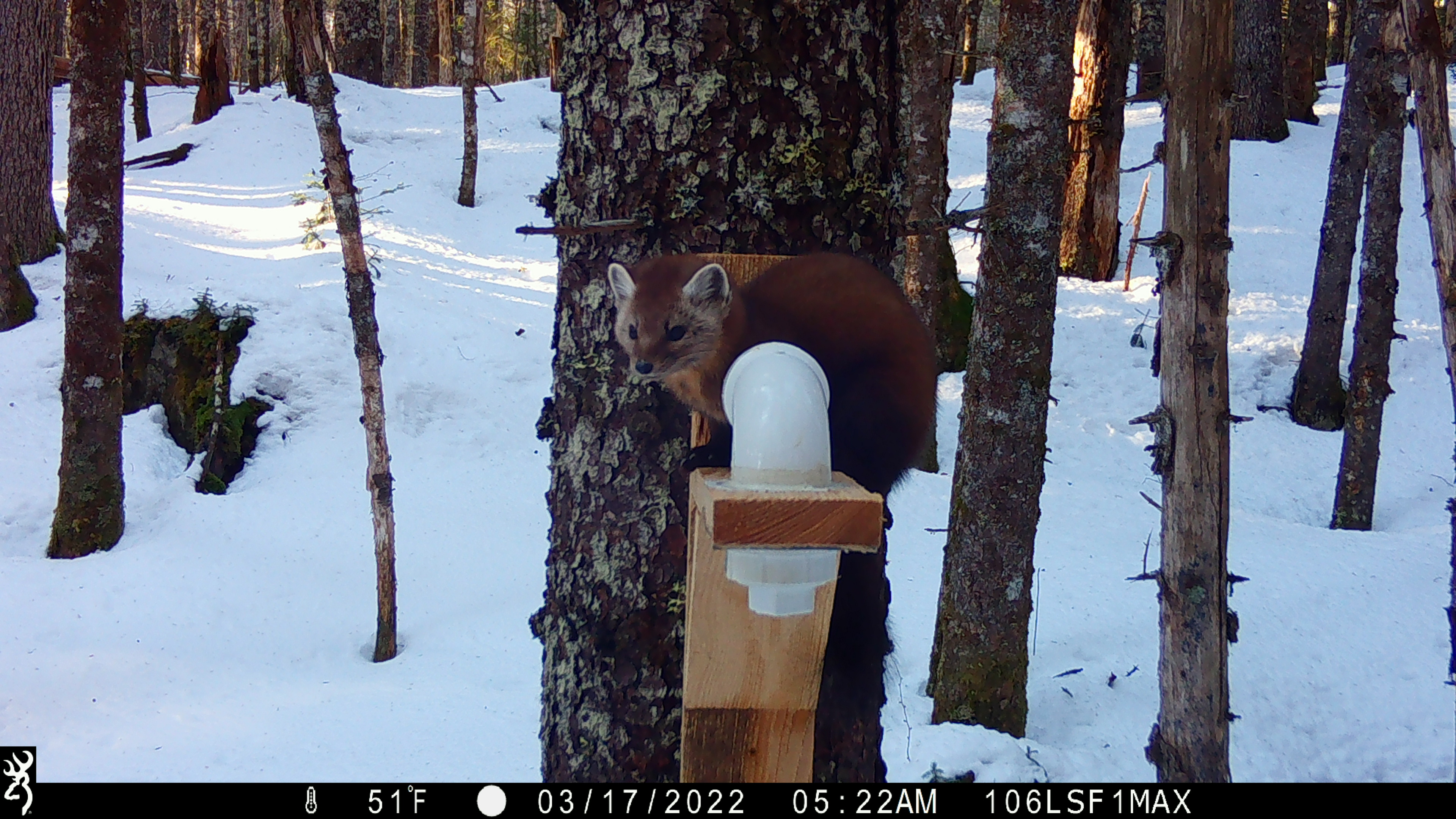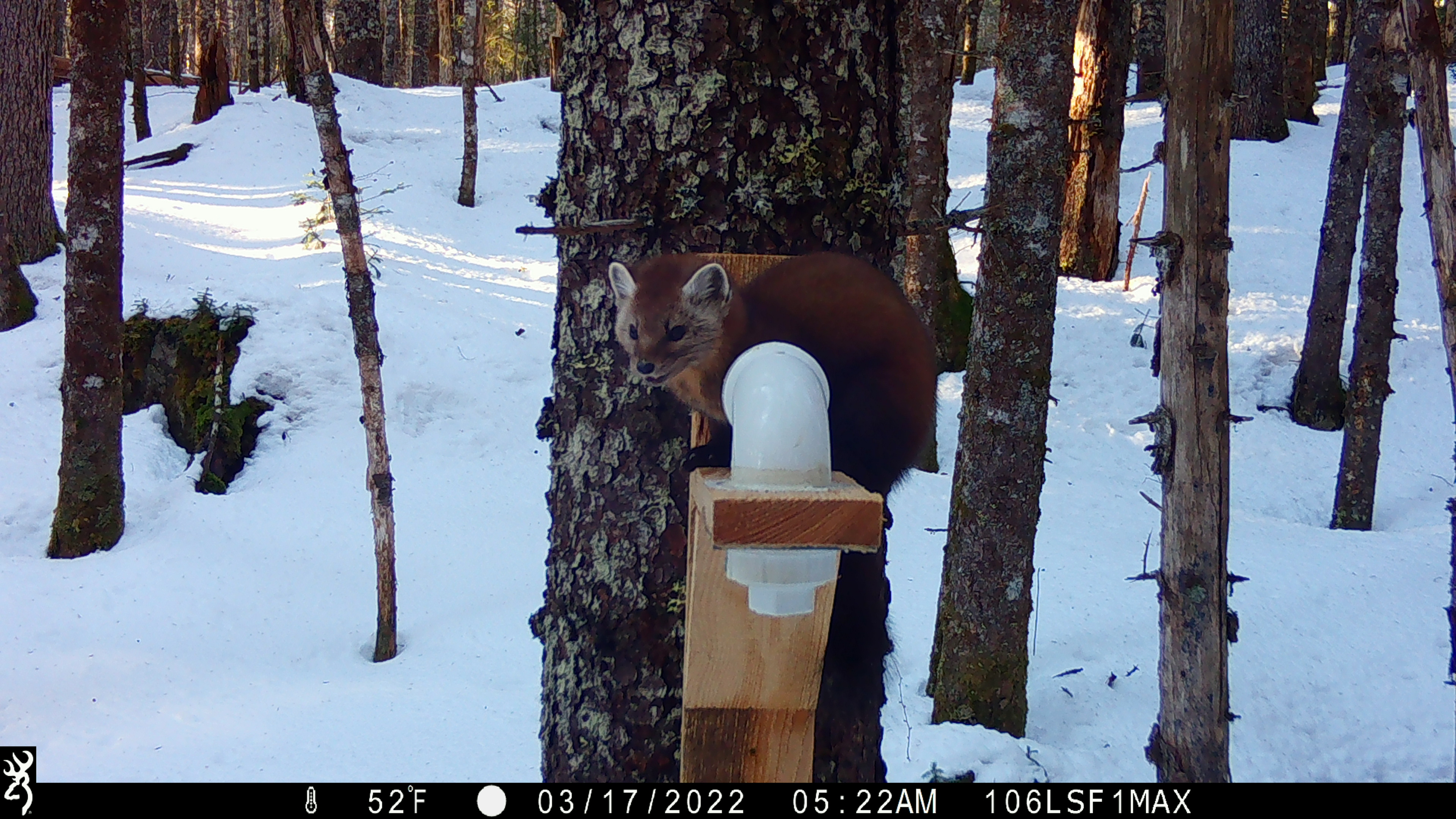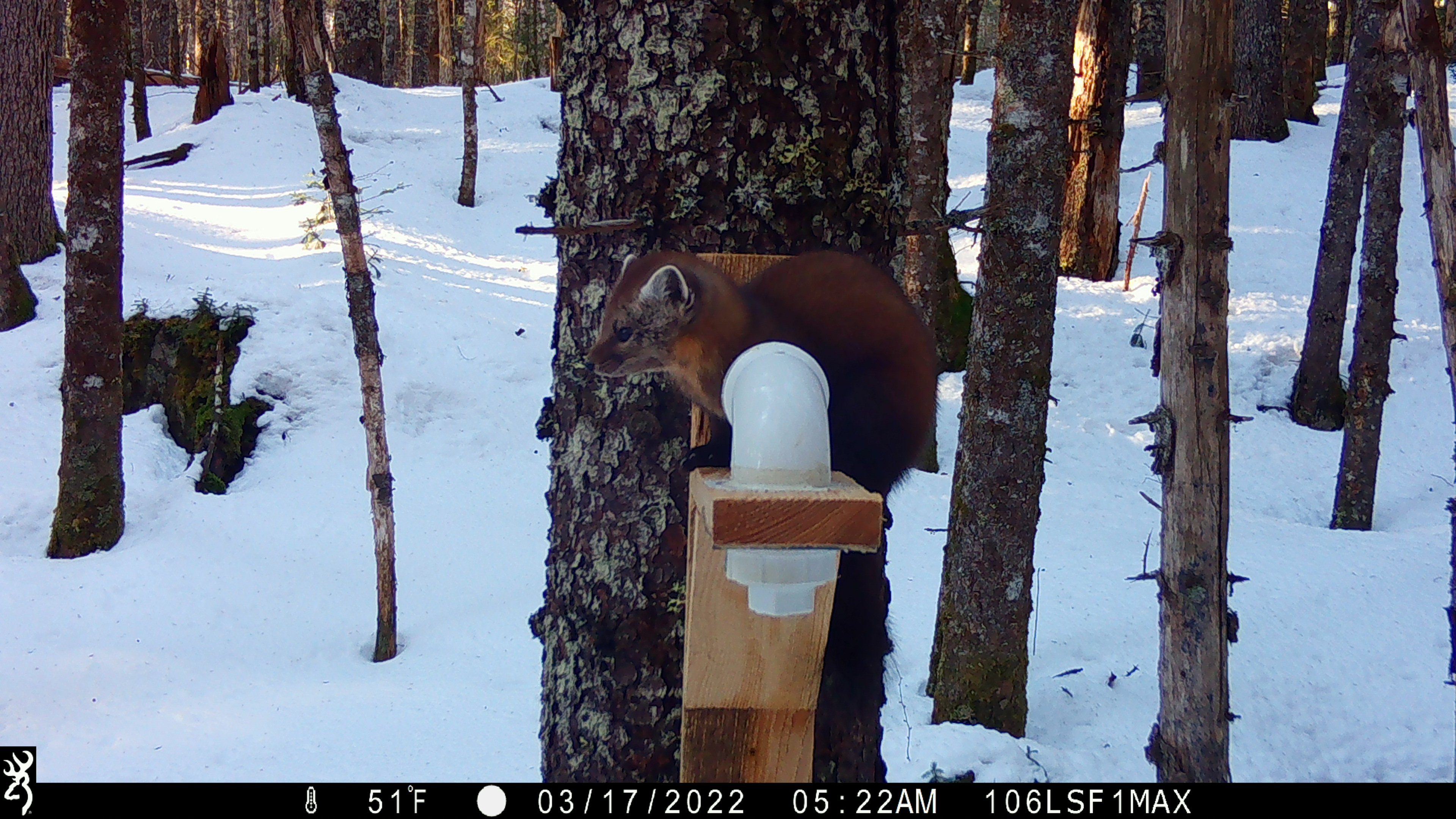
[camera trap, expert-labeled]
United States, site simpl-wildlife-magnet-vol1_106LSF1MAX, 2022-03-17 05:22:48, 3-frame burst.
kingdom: Animalia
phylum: Chordata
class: Mammalia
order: Carnivora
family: Mustelidae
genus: Martes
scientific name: Martes americana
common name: american marten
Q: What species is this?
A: American marten (Martes americana).